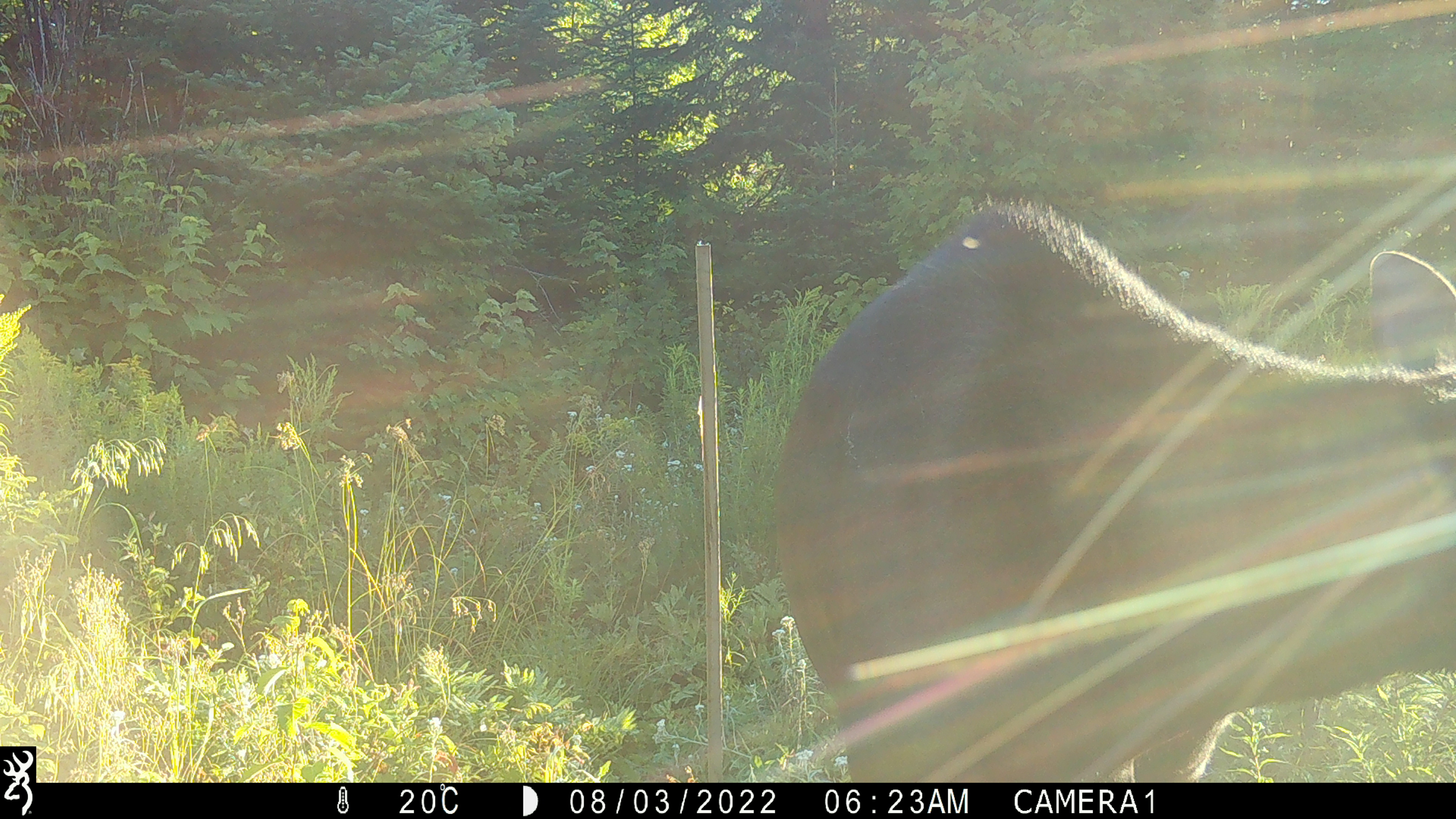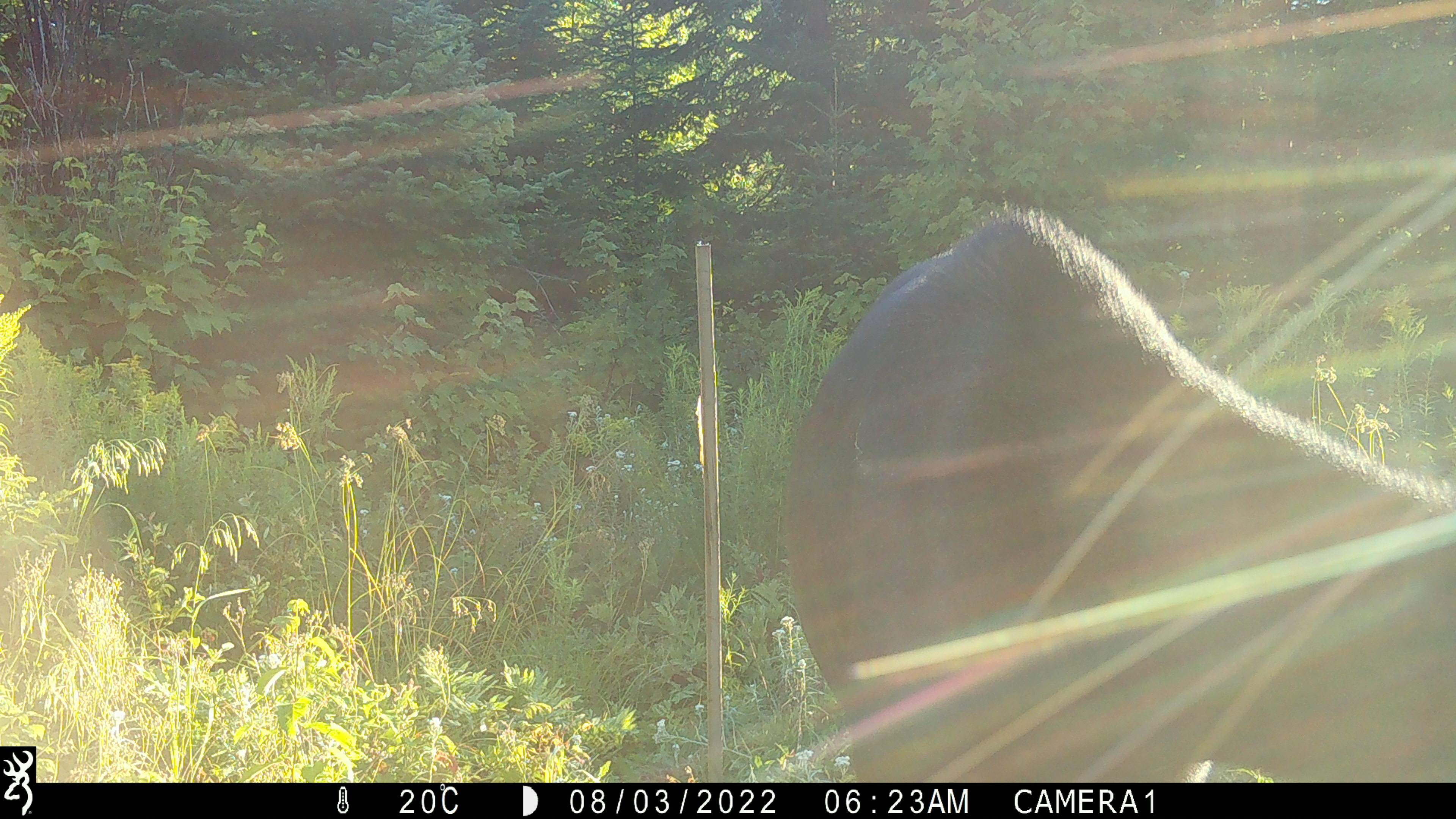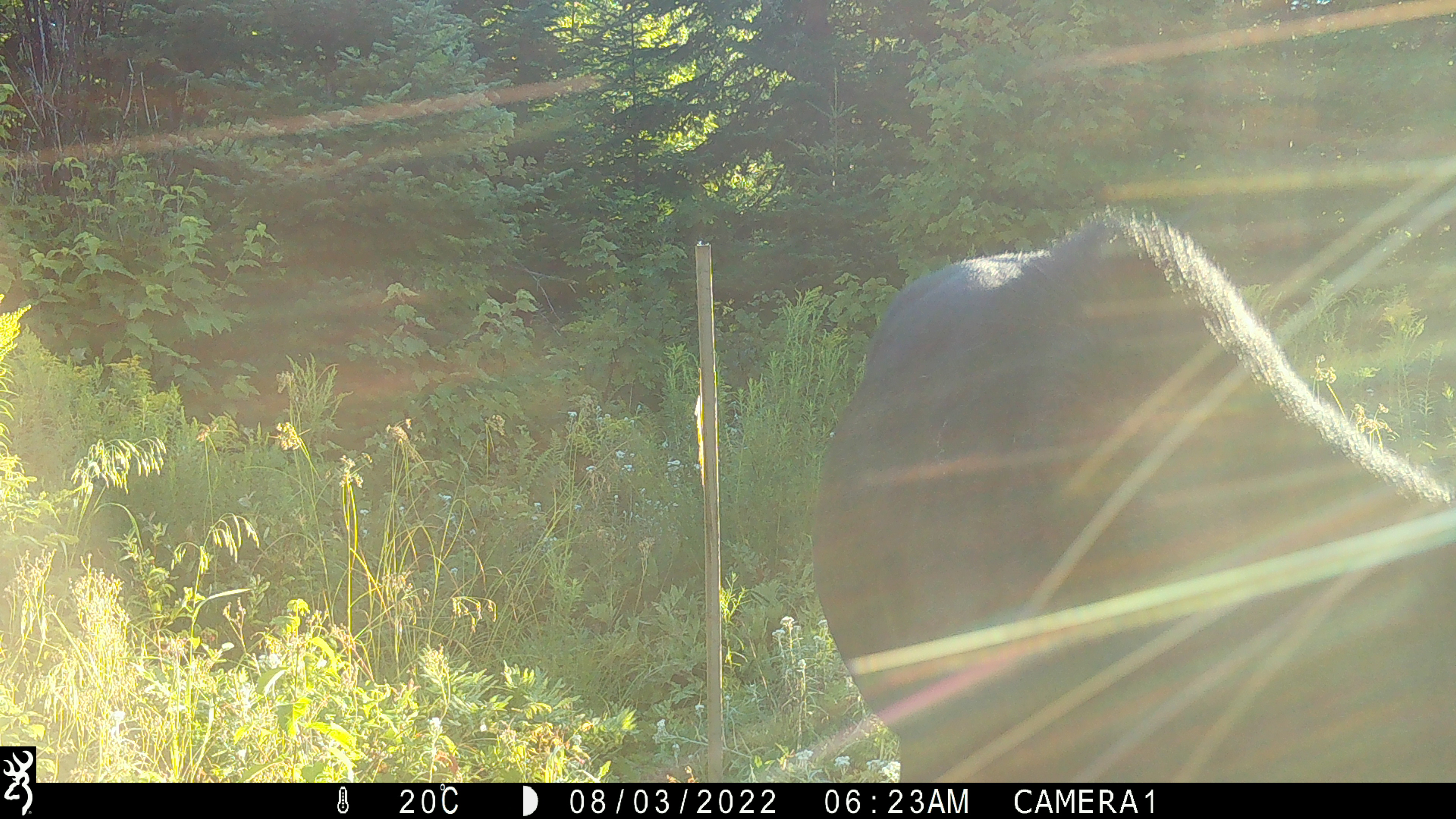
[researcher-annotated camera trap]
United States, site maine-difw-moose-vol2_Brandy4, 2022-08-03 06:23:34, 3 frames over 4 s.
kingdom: Animalia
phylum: Chordata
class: Mammalia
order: Artiodactyla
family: Cervidae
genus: Alces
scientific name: Alces alces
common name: moose